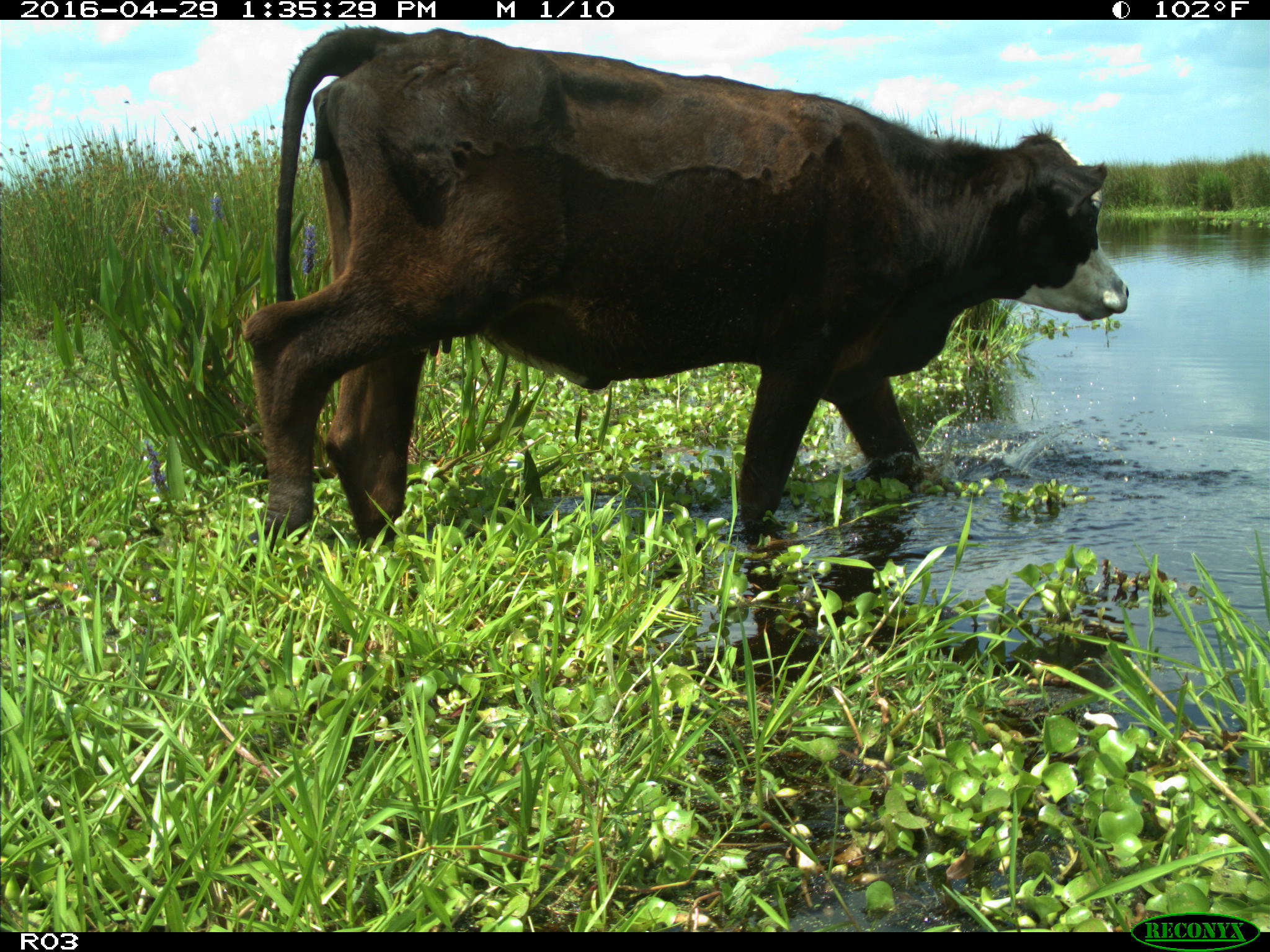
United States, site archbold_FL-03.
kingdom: Animalia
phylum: Chordata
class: Mammalia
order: Artiodactyla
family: Bovidae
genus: Bos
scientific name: Bos taurus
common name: domestic cow